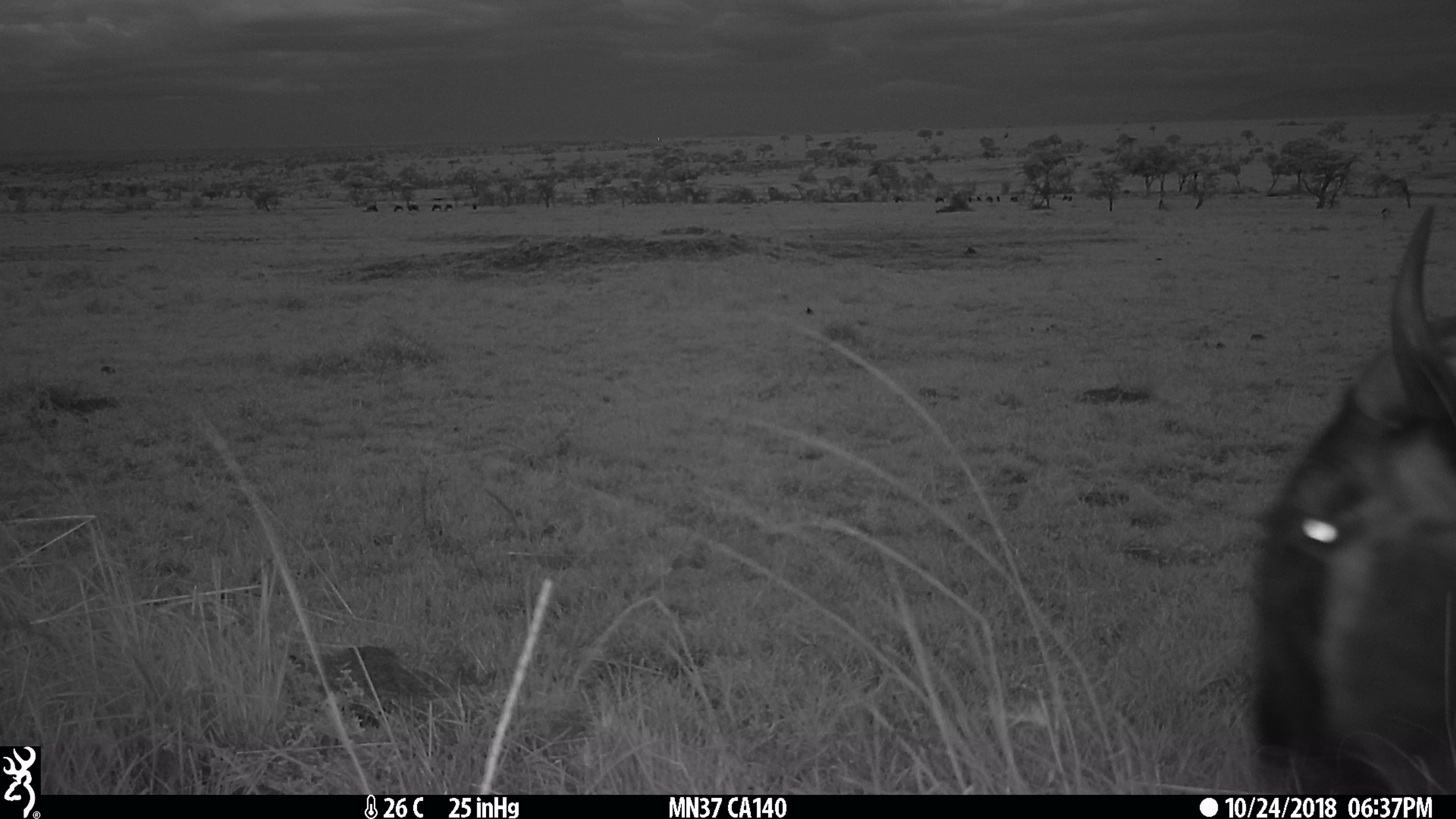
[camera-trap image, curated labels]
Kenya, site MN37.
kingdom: Animalia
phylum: Chordata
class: Mammalia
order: Artiodactyla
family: Bovidae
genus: Connochaetes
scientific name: Connochaetes taurinus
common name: blue wildebeest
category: wildebeest